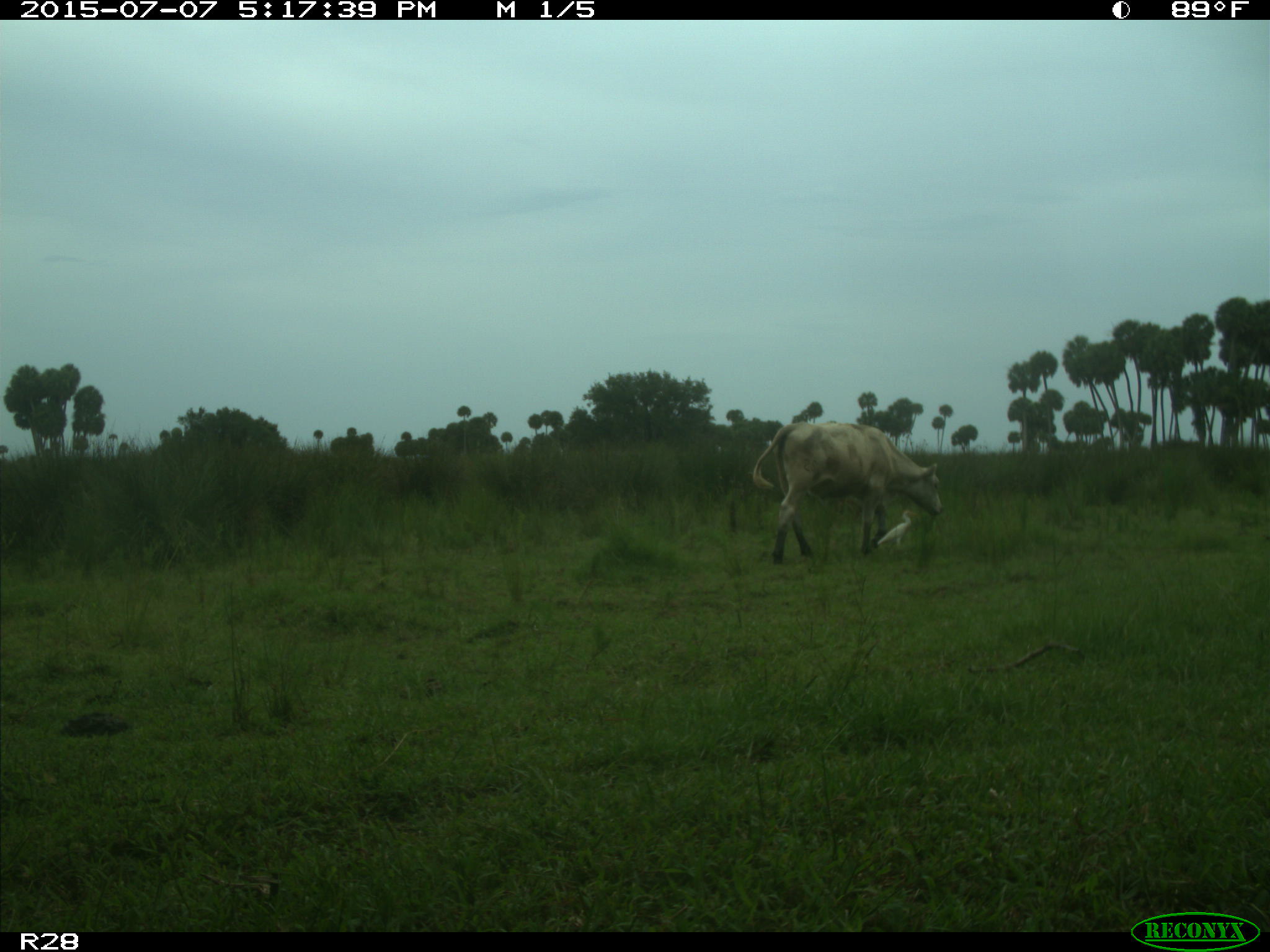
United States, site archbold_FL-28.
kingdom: Animalia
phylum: Chordata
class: Mammalia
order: Artiodactyla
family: Bovidae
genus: Bos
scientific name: Bos taurus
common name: domestic cow